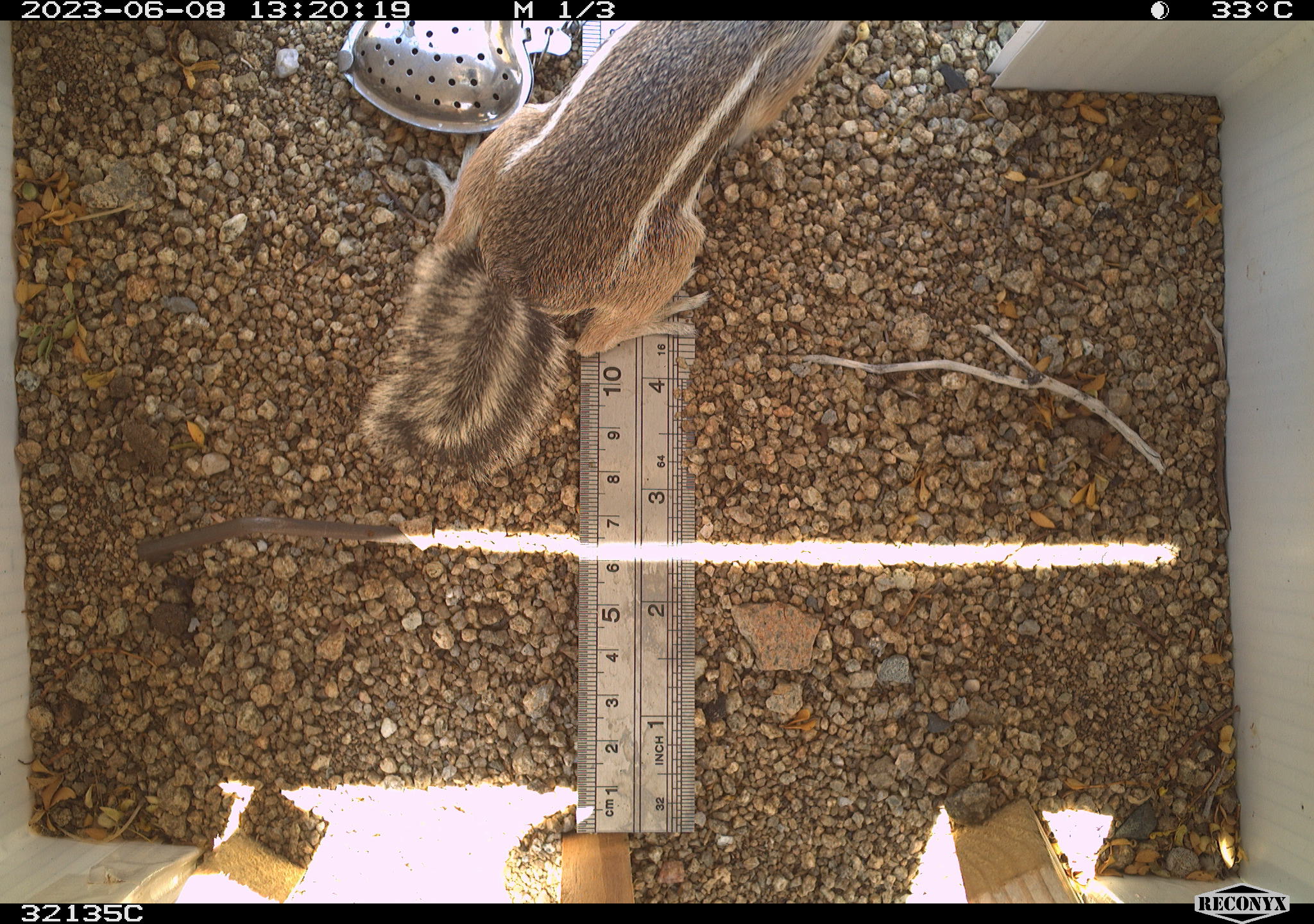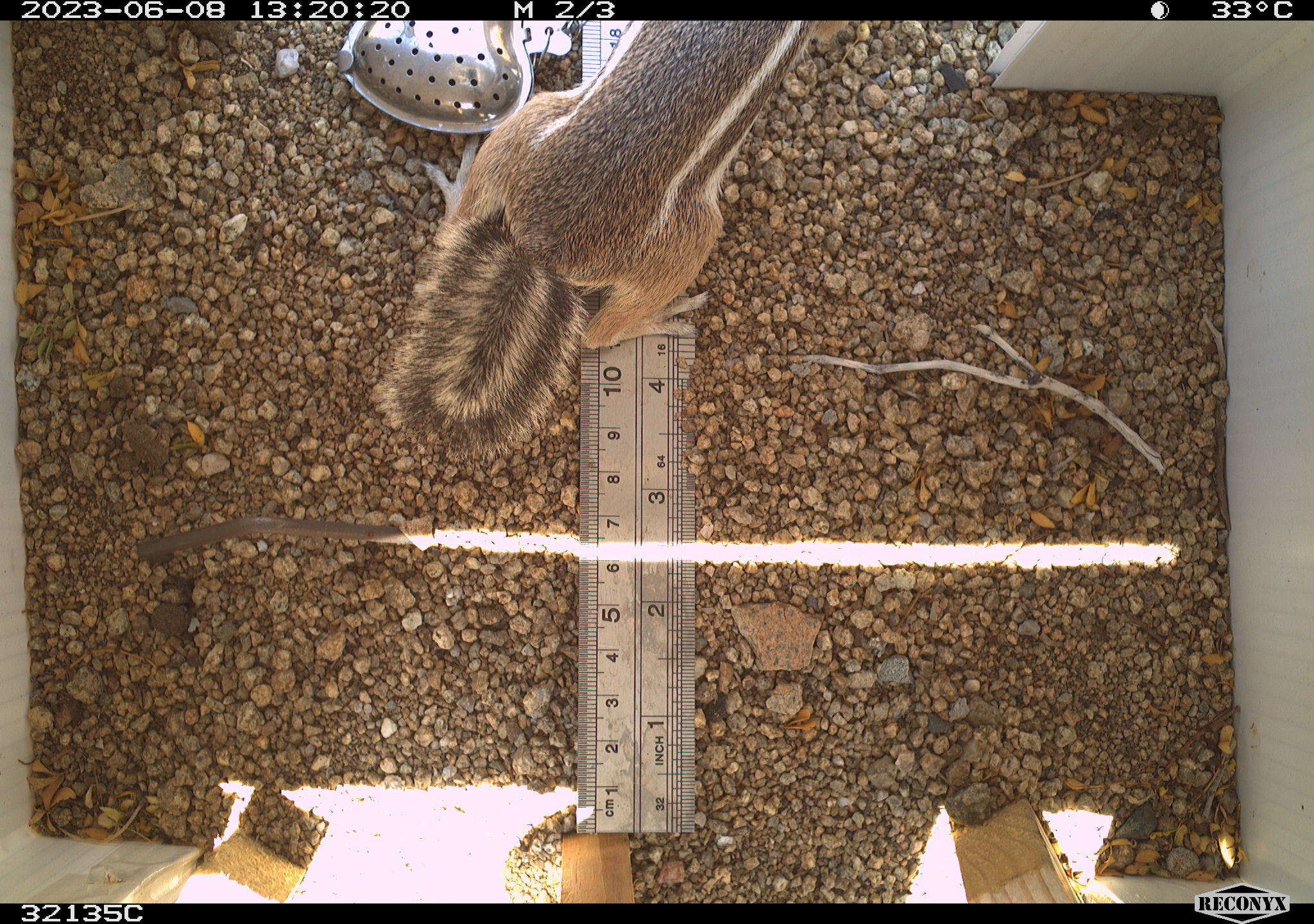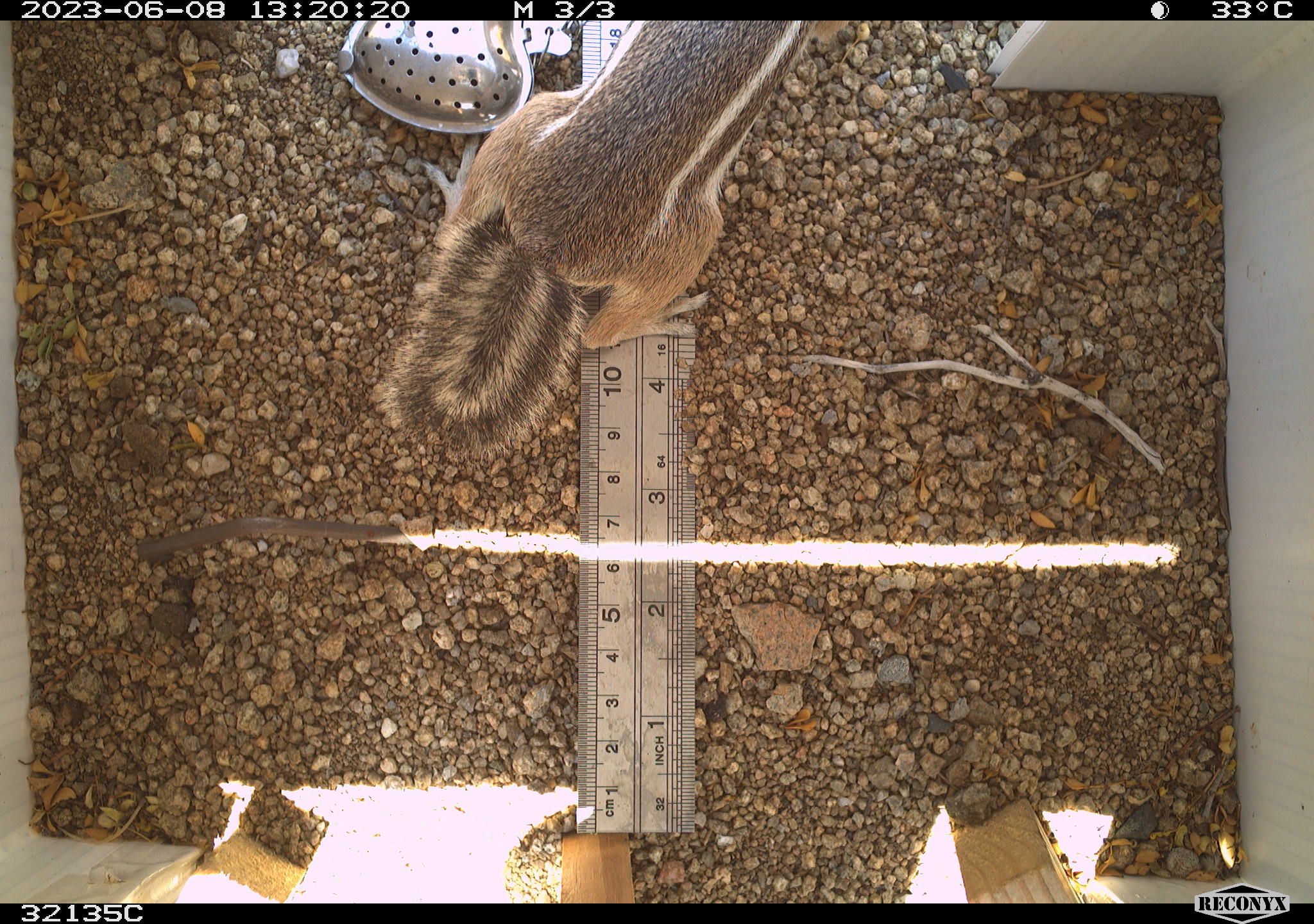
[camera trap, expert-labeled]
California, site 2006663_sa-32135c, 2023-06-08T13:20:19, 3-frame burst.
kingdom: Animalia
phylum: Chordata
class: Mammalia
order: Rodentia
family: Sciuridae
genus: Ammospermophilus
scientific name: Ammospermophilus leucurus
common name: white-tailed antelope squirrel